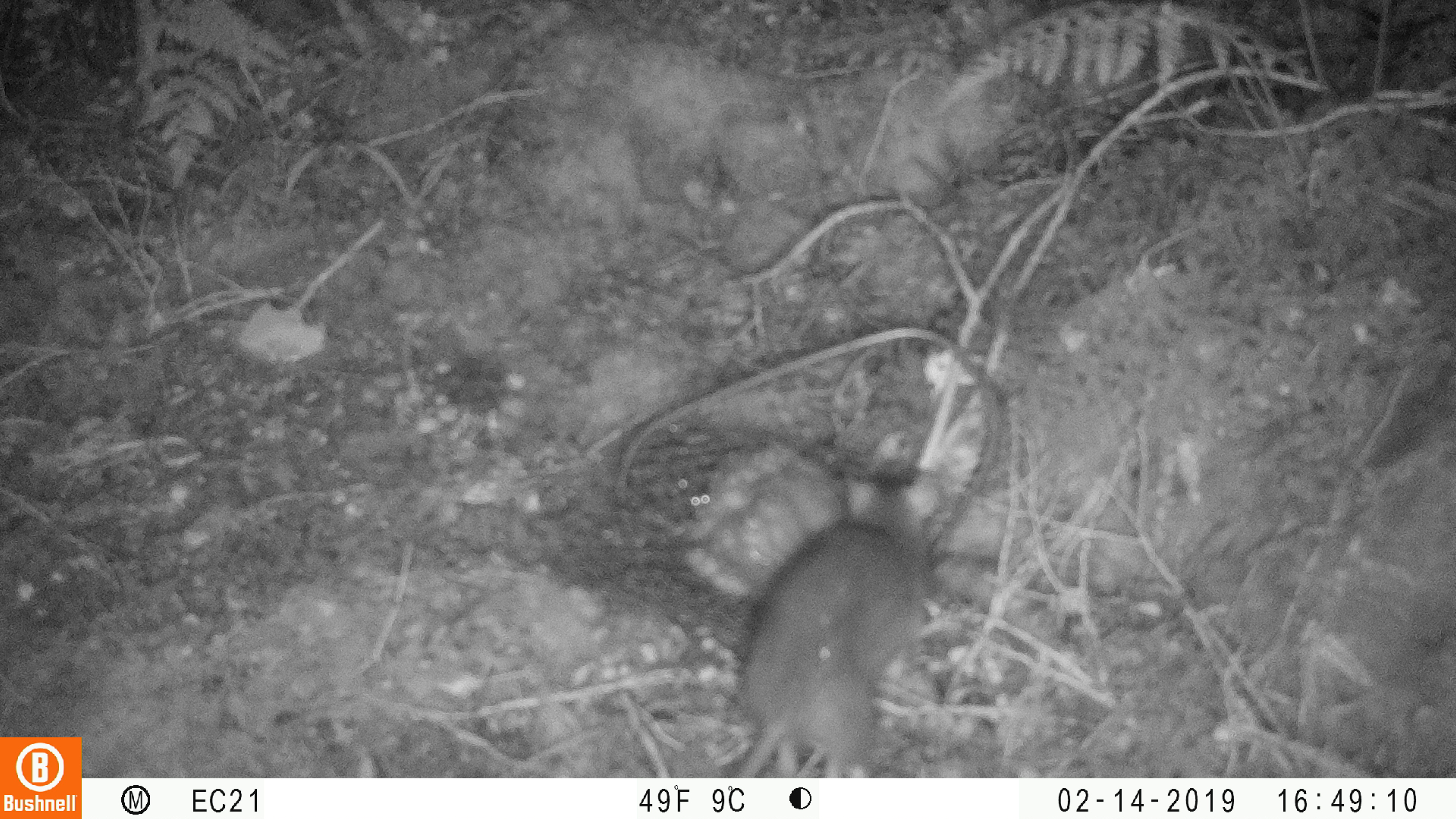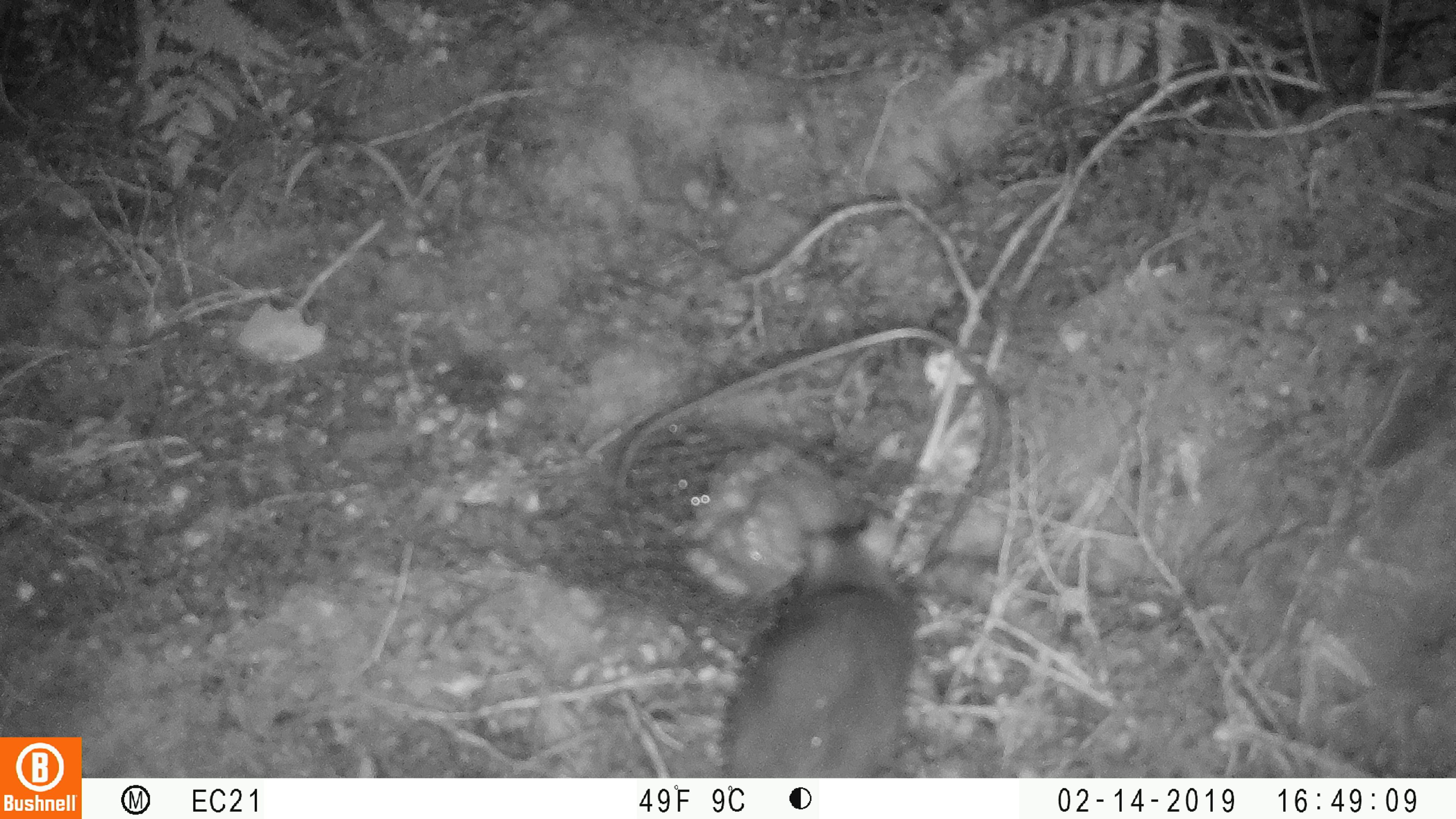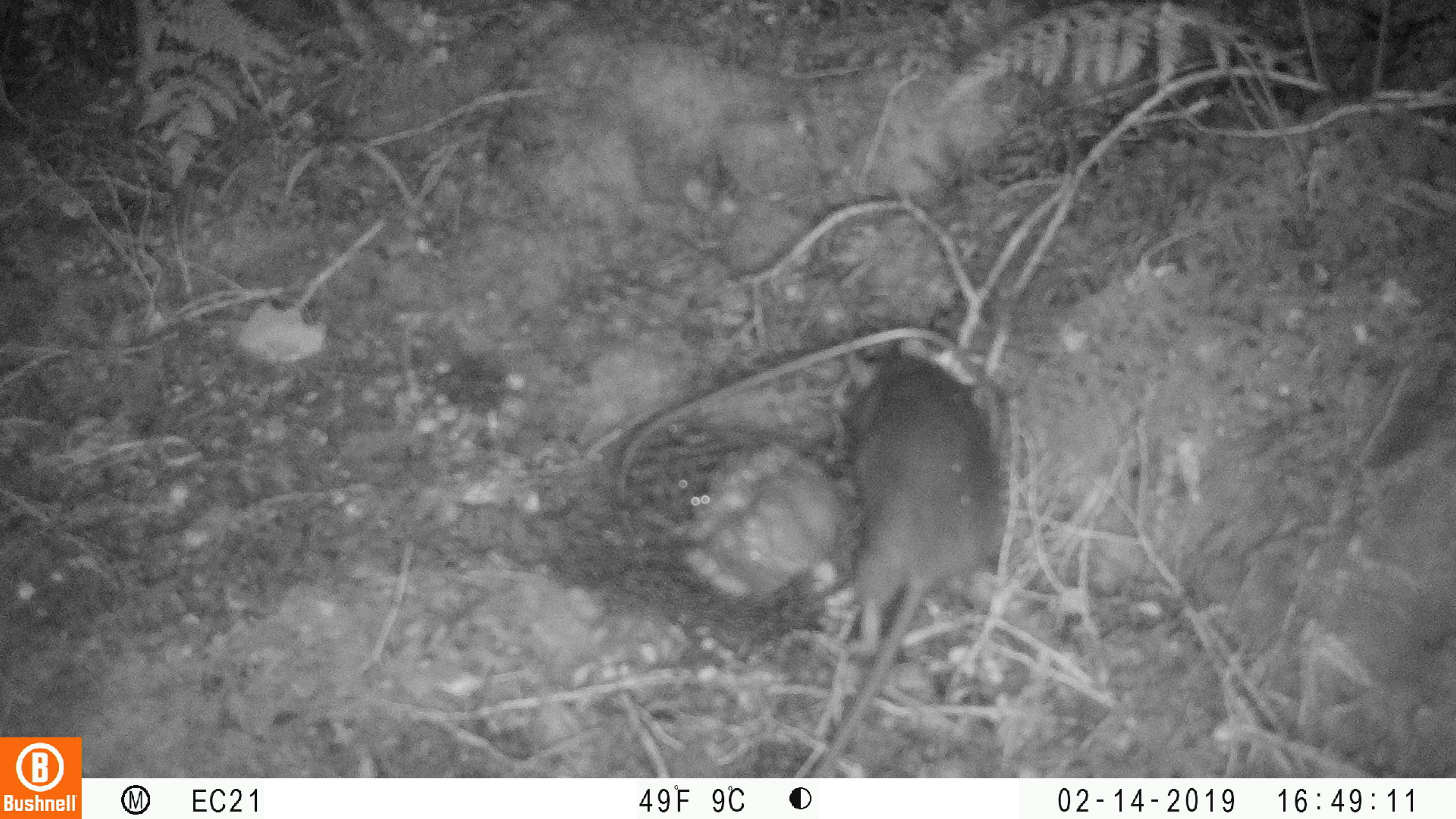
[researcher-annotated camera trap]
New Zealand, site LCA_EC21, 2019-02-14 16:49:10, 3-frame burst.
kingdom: Animalia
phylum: Chordata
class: Mammalia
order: Rodentia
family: Muridae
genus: Rattus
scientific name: Rattus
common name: rat